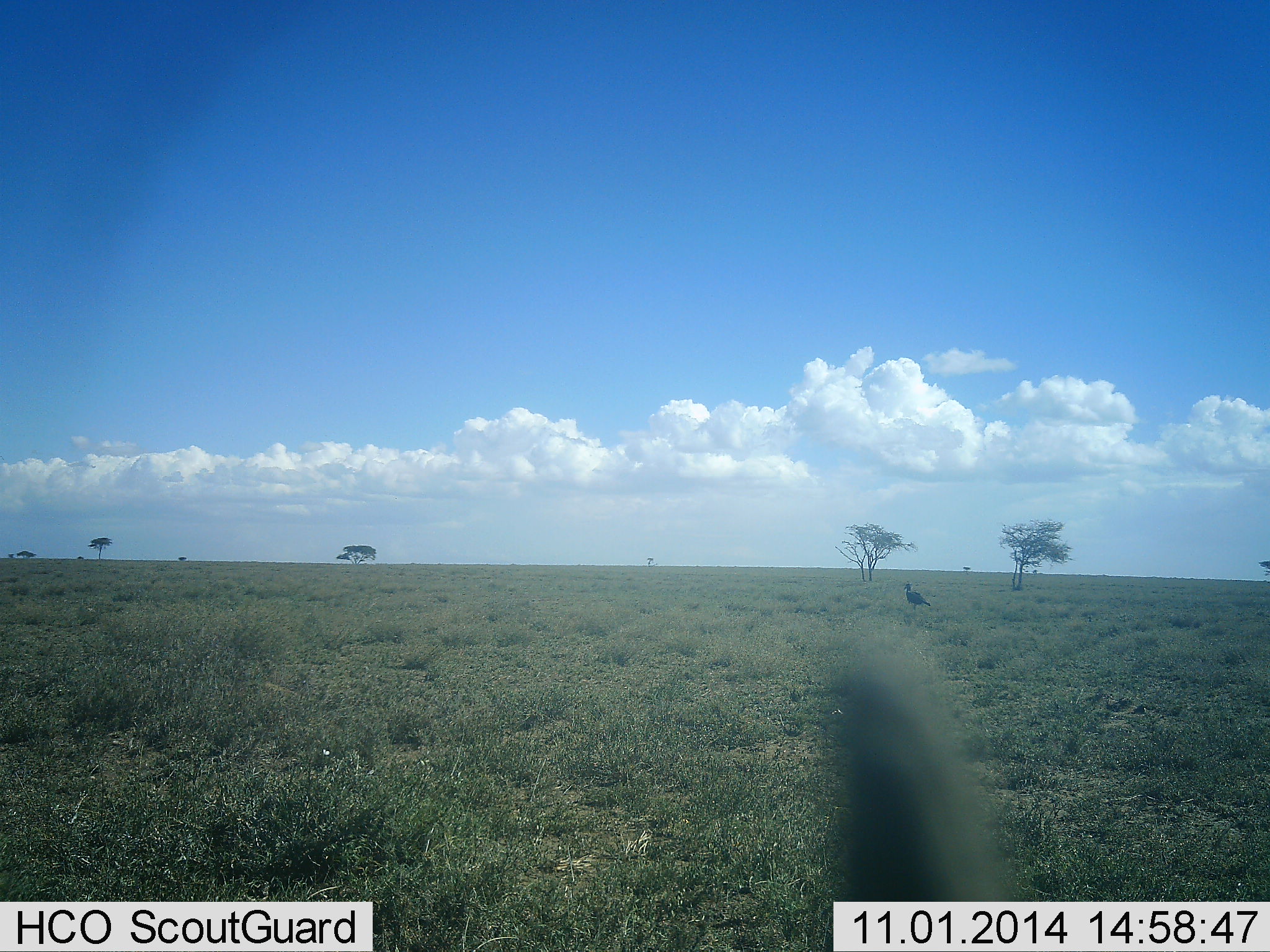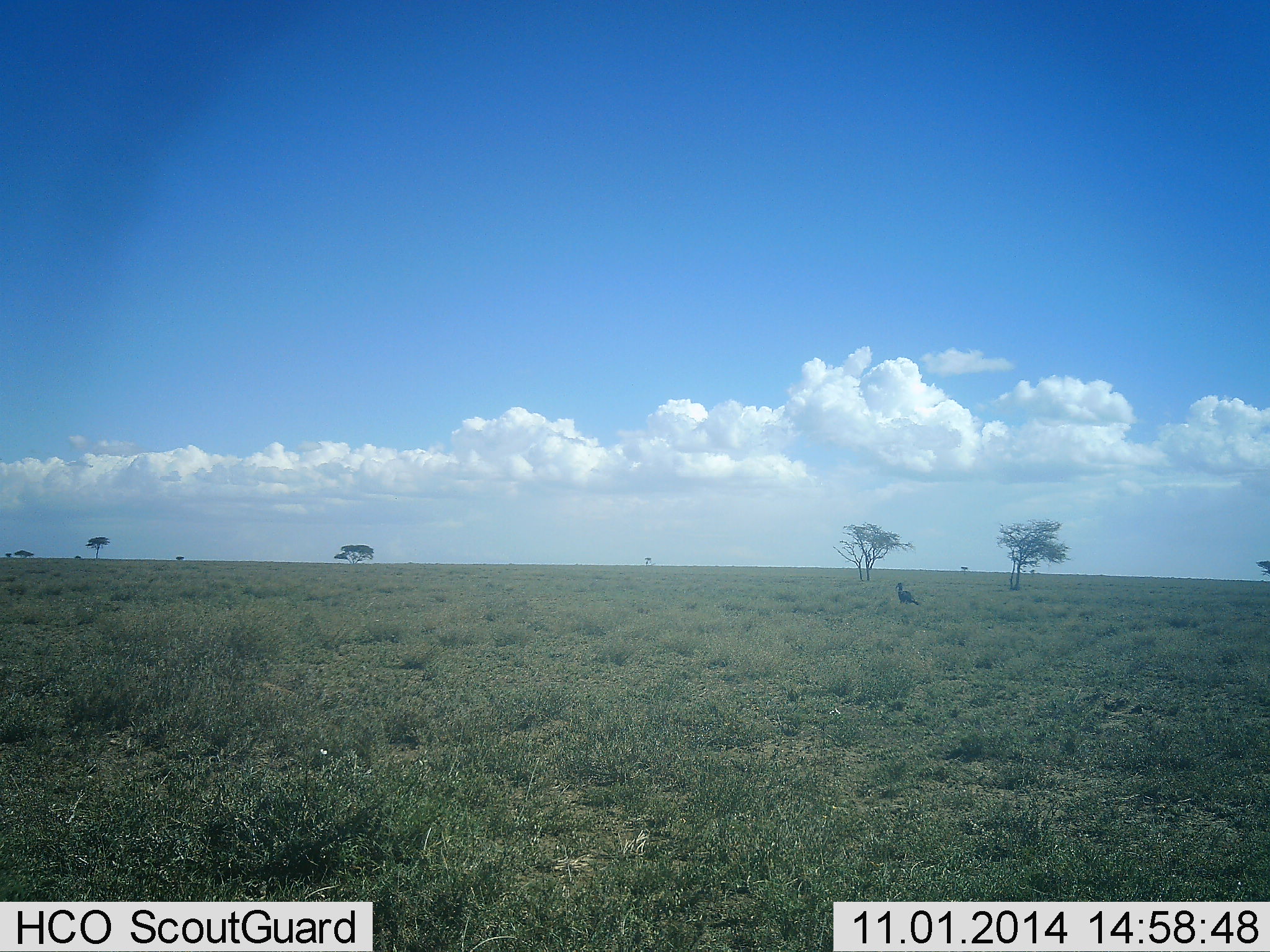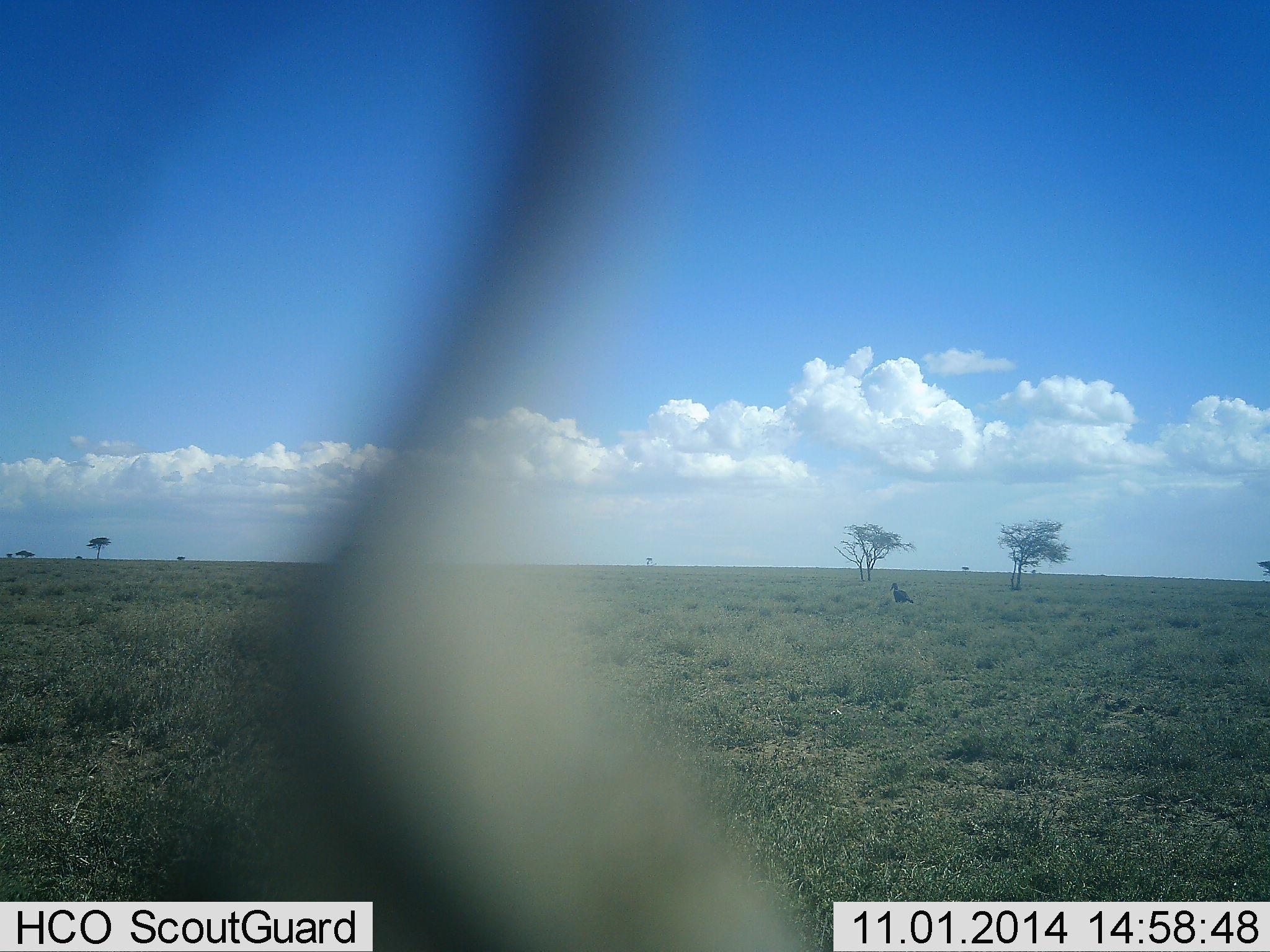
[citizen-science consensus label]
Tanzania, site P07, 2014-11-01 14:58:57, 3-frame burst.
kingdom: Animalia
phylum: Chordata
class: Aves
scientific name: Aves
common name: bird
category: otherbird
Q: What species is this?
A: Otherbird (bird) (Aves).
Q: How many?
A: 1.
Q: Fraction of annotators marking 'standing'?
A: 33%.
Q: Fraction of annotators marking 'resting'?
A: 0%.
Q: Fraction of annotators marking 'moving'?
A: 78%.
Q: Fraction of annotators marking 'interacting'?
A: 0%.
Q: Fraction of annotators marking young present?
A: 0%.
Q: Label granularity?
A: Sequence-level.